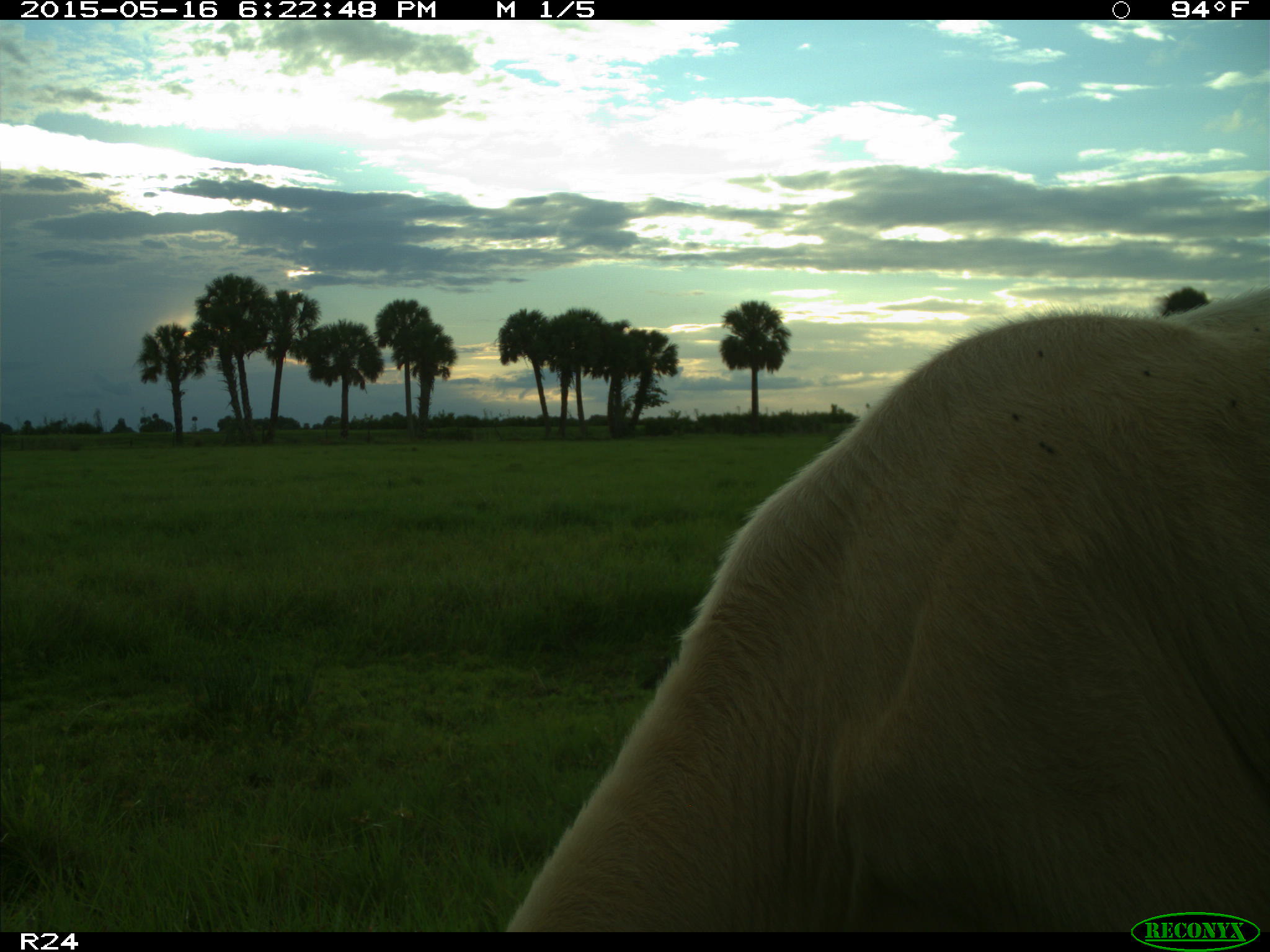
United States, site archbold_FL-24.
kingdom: Animalia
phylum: Chordata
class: Mammalia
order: Artiodactyla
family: Bovidae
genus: Bos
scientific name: Bos taurus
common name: domestic cow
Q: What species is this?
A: Bos taurus (domestic cow).